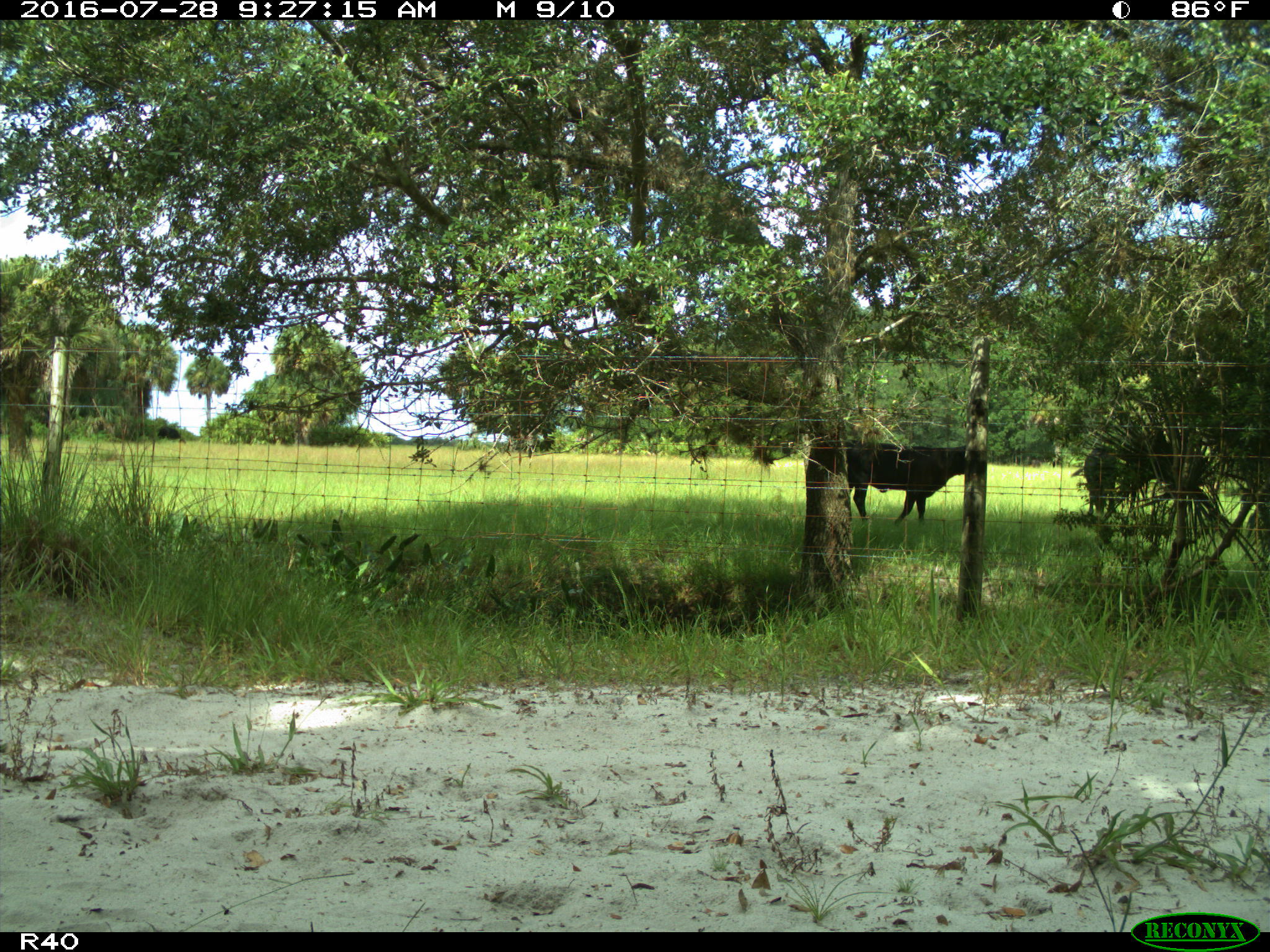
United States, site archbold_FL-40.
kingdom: Animalia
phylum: Chordata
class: Mammalia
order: Artiodactyla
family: Bovidae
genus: Bos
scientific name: Bos taurus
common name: domestic cow